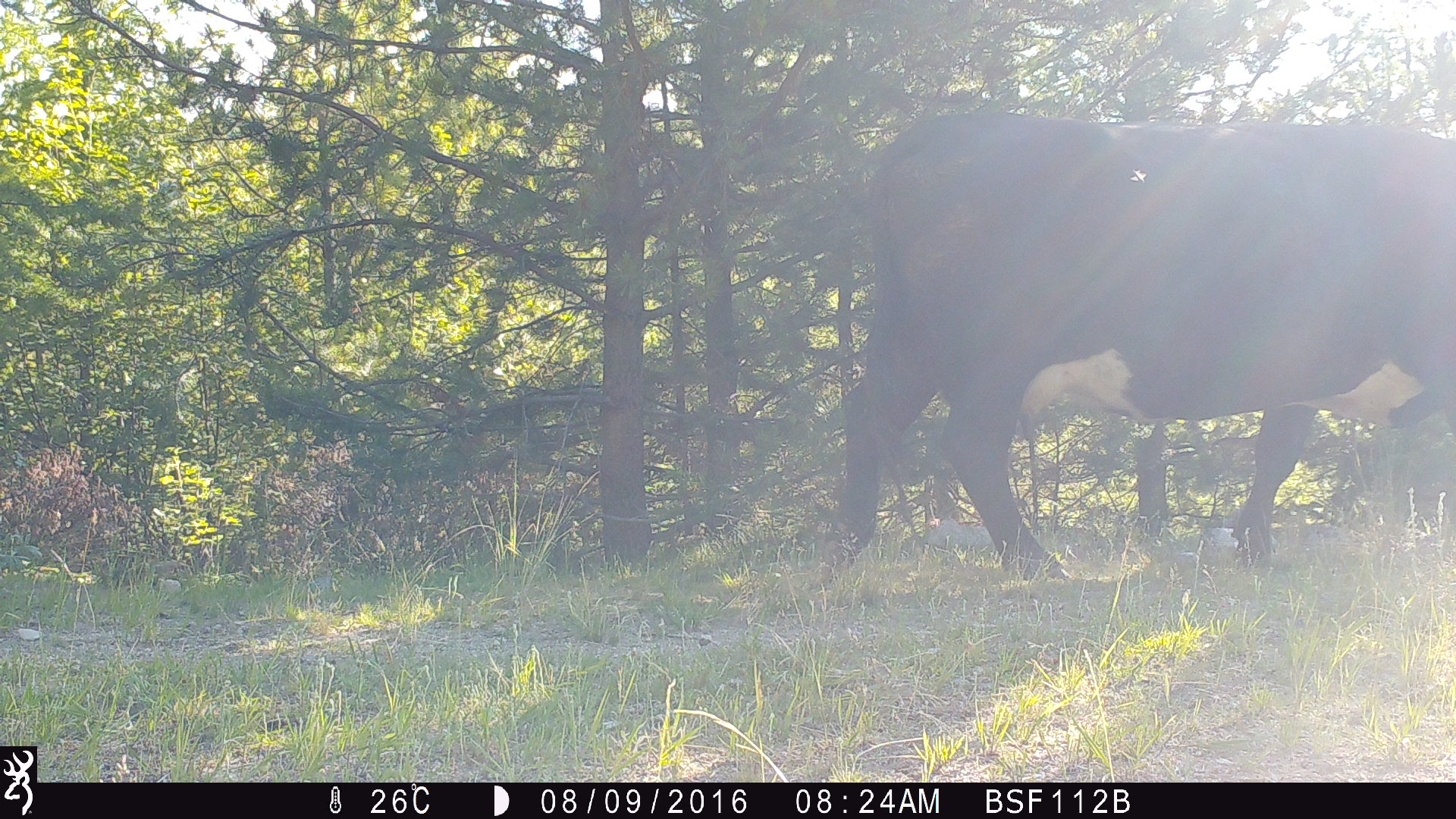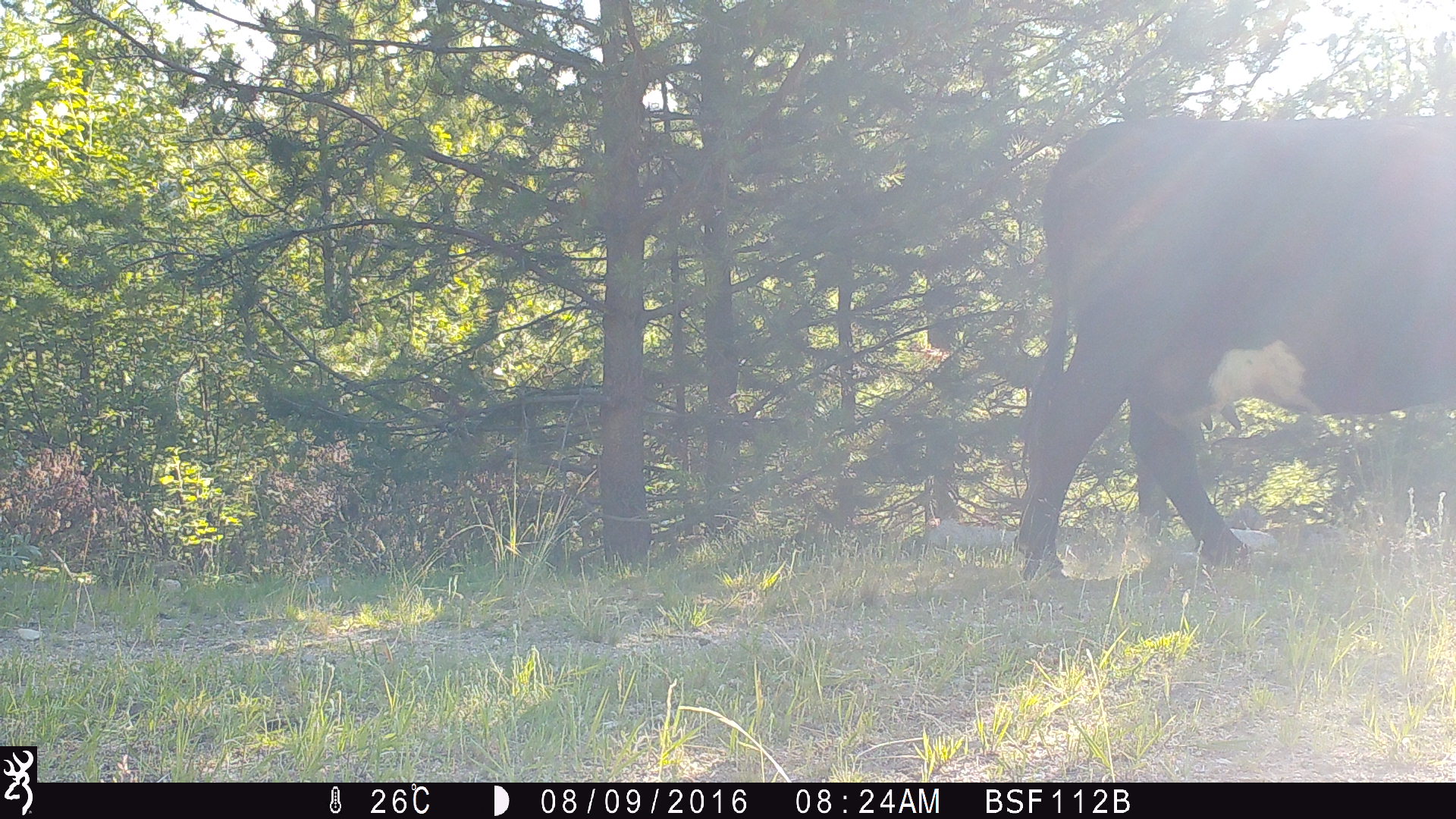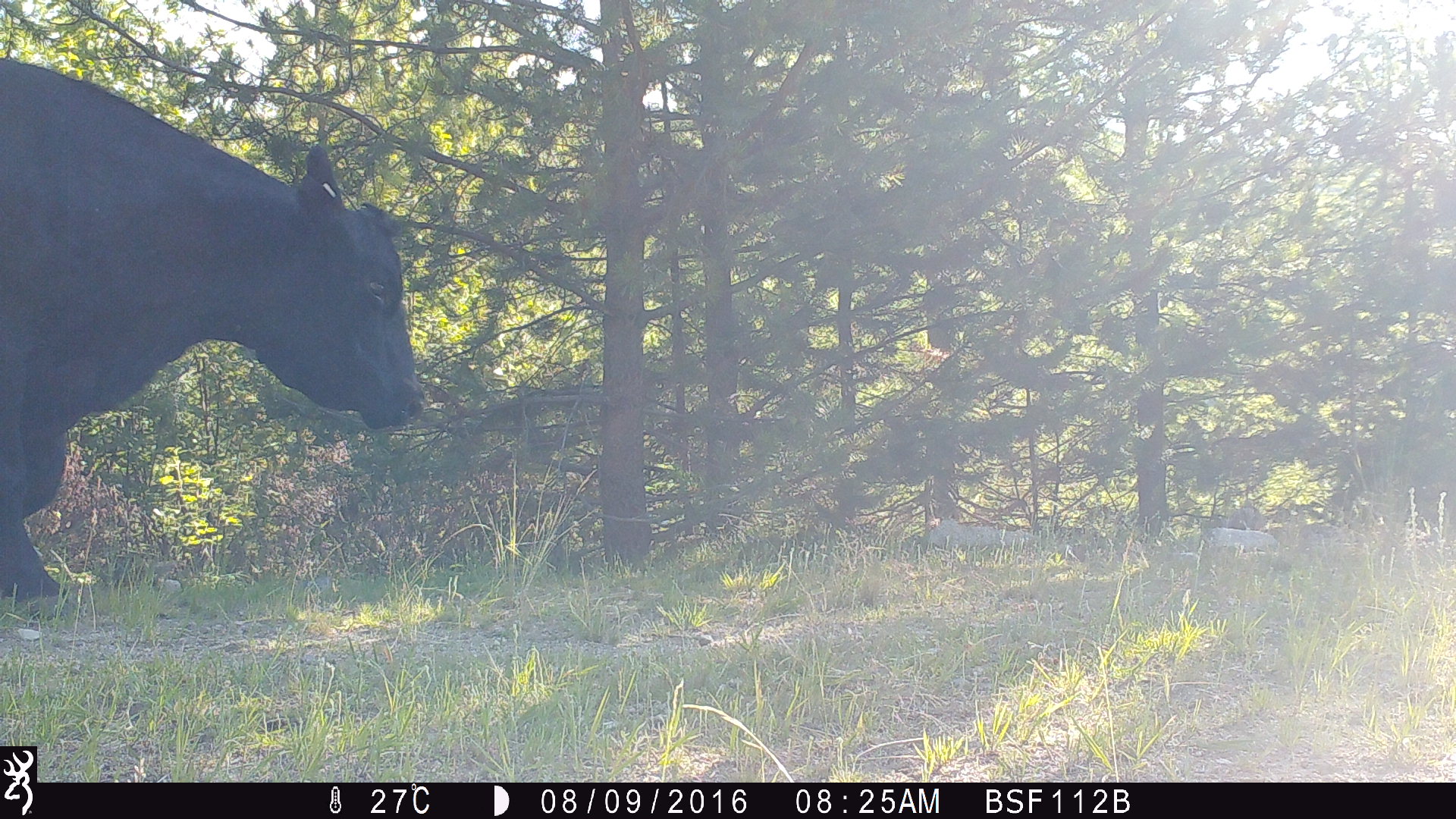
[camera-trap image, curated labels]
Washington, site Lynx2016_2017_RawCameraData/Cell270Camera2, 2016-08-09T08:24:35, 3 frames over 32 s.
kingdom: Animalia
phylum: Chordata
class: Mammalia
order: Artiodactyla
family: Bovidae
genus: Bos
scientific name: Bos taurus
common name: domestic cattle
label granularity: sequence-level